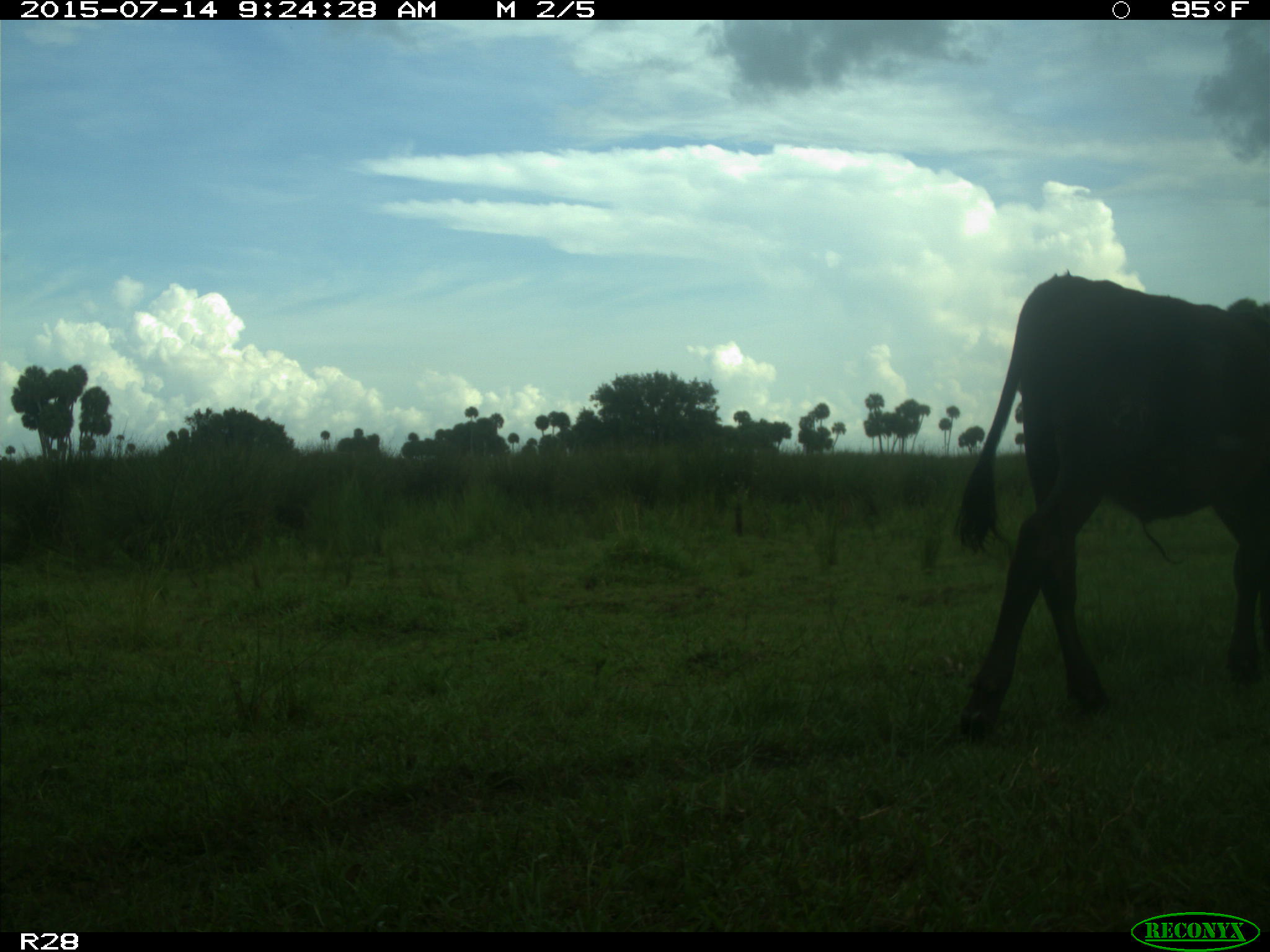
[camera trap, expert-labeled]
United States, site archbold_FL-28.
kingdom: Animalia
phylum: Chordata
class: Mammalia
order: Artiodactyla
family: Bovidae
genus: Bos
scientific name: Bos taurus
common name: domestic cow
Bos taurus (domestic cow).